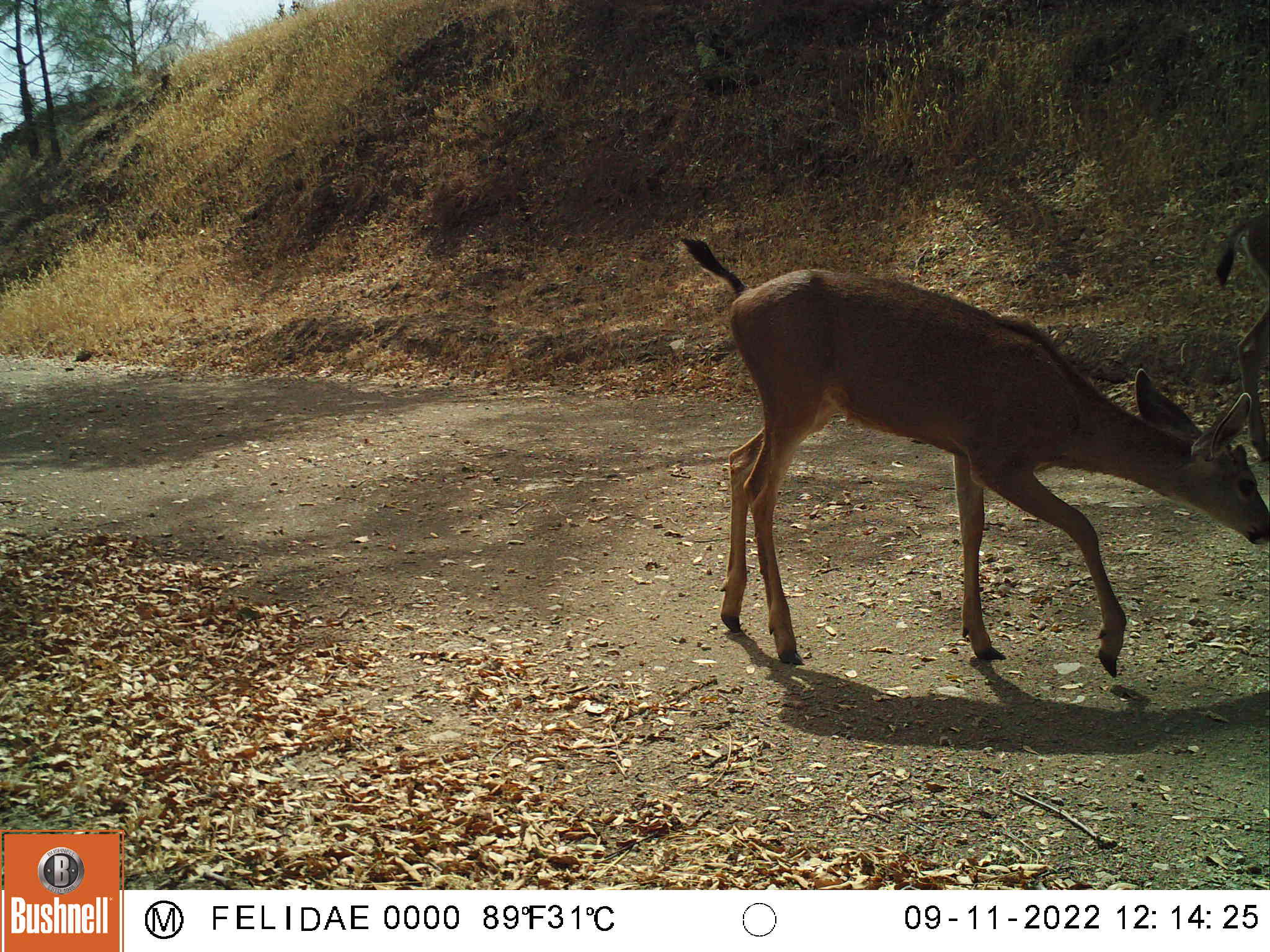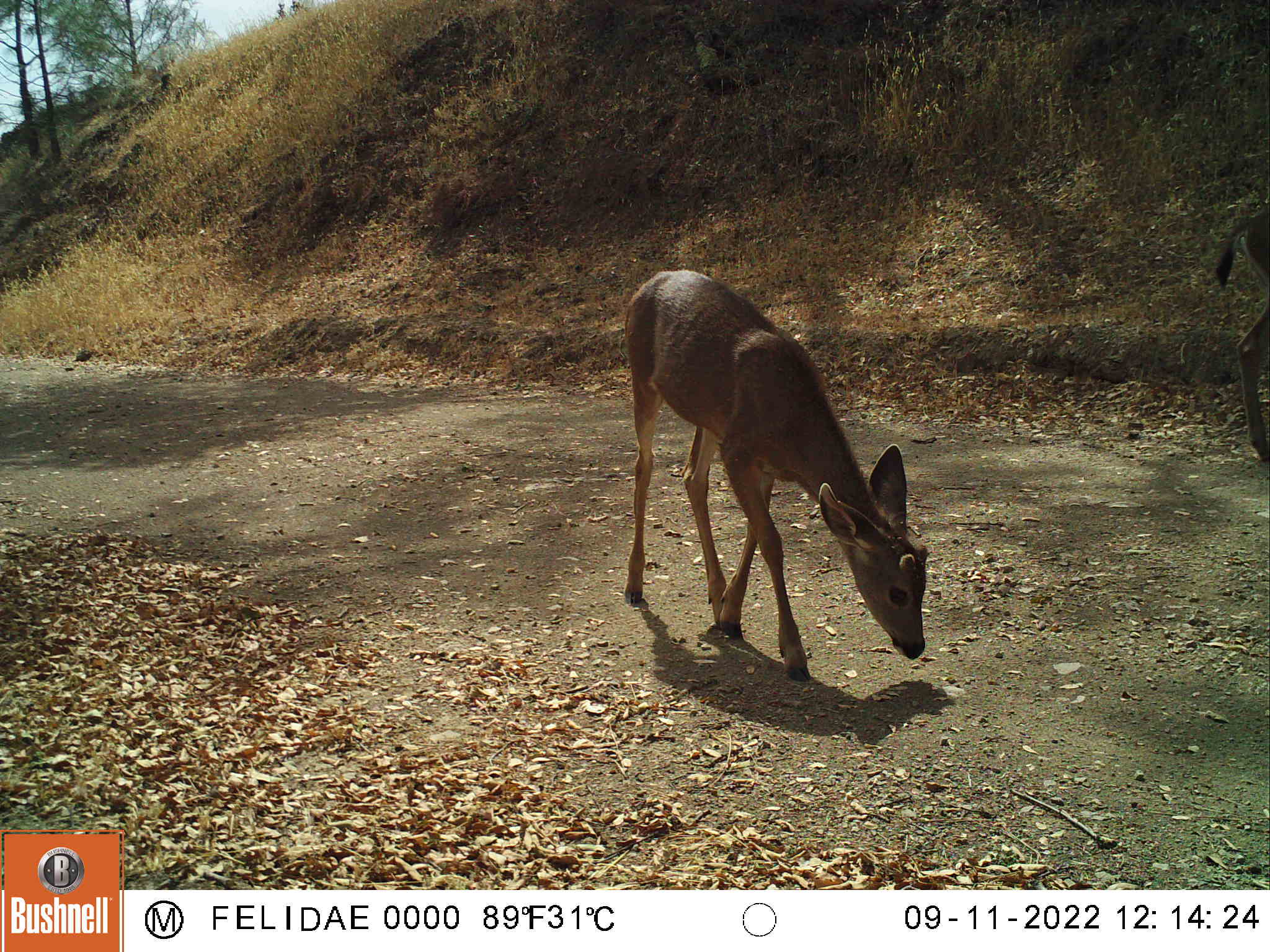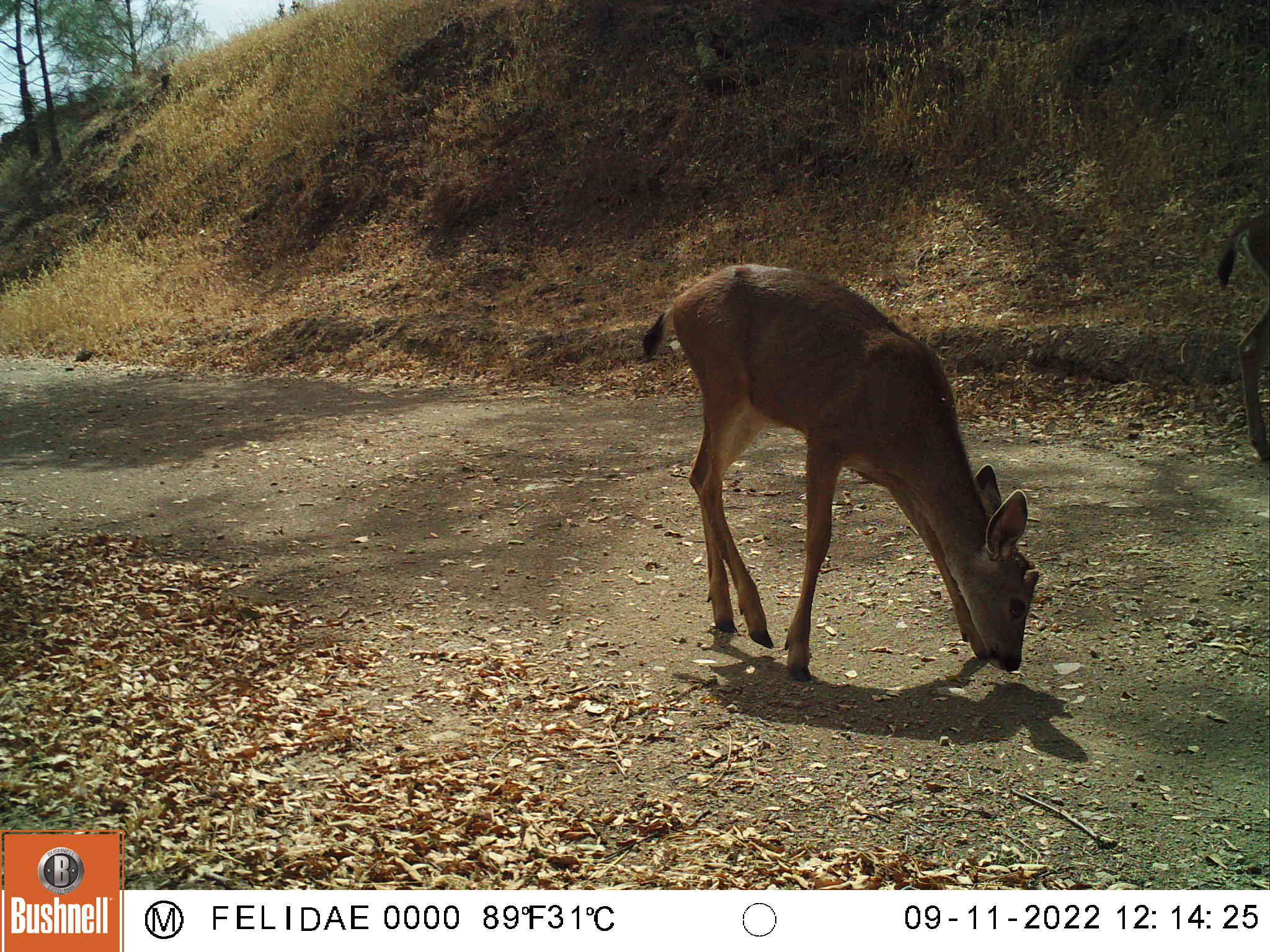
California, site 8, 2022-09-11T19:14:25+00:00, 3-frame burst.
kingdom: Animalia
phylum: Chordata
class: Mammalia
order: Artiodactyla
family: Cervidae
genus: Odocoileus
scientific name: Odocoileus hemionus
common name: mule deer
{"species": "mule deer (Odocoileus hemionus)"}